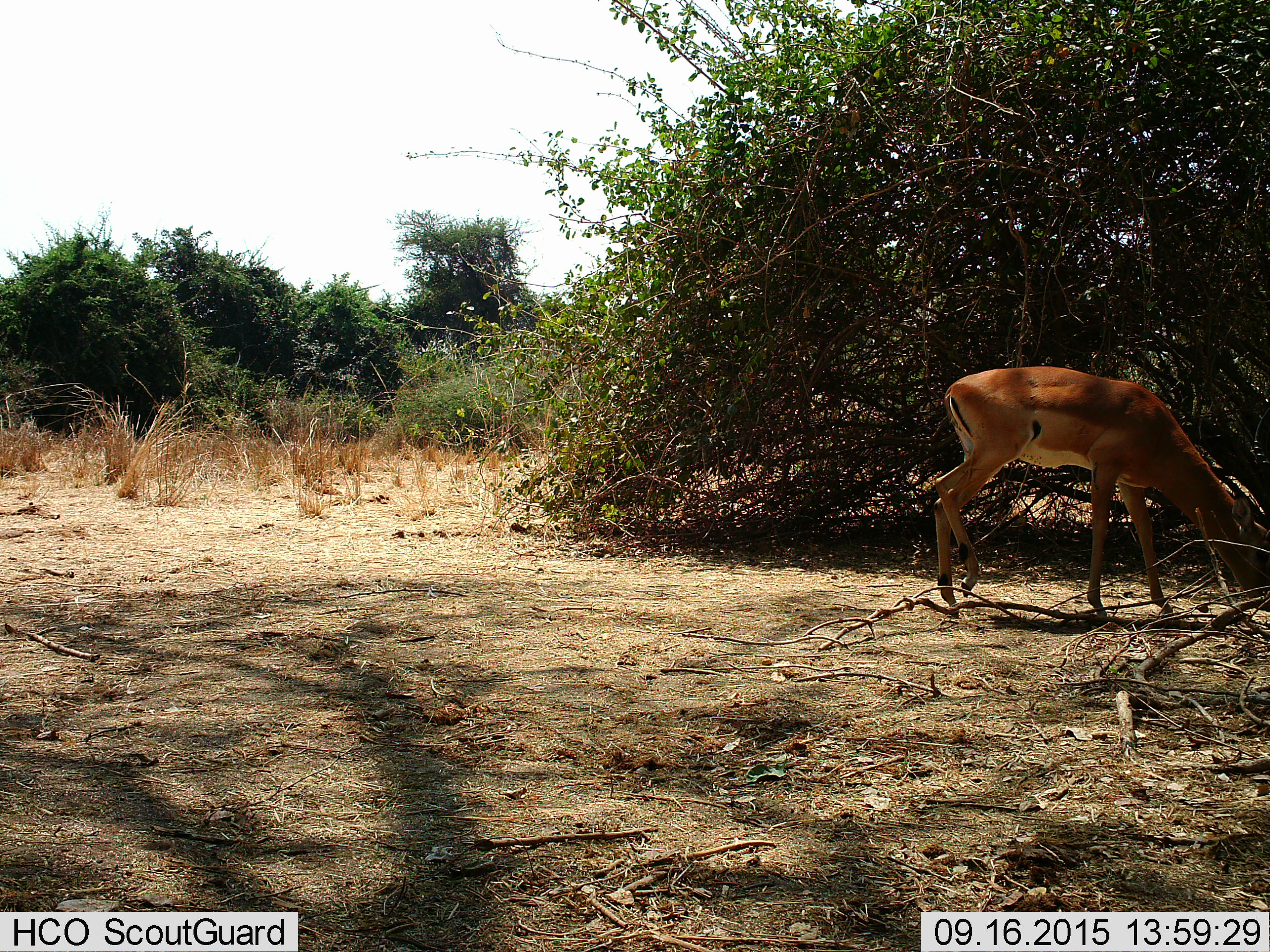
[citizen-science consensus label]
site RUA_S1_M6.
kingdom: Animalia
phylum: Chordata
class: Mammalia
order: Artiodactyla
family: Bovidae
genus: Aepyceros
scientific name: Aepyceros melampus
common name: impala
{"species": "impala (Aepyceros melampus)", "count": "1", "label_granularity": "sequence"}